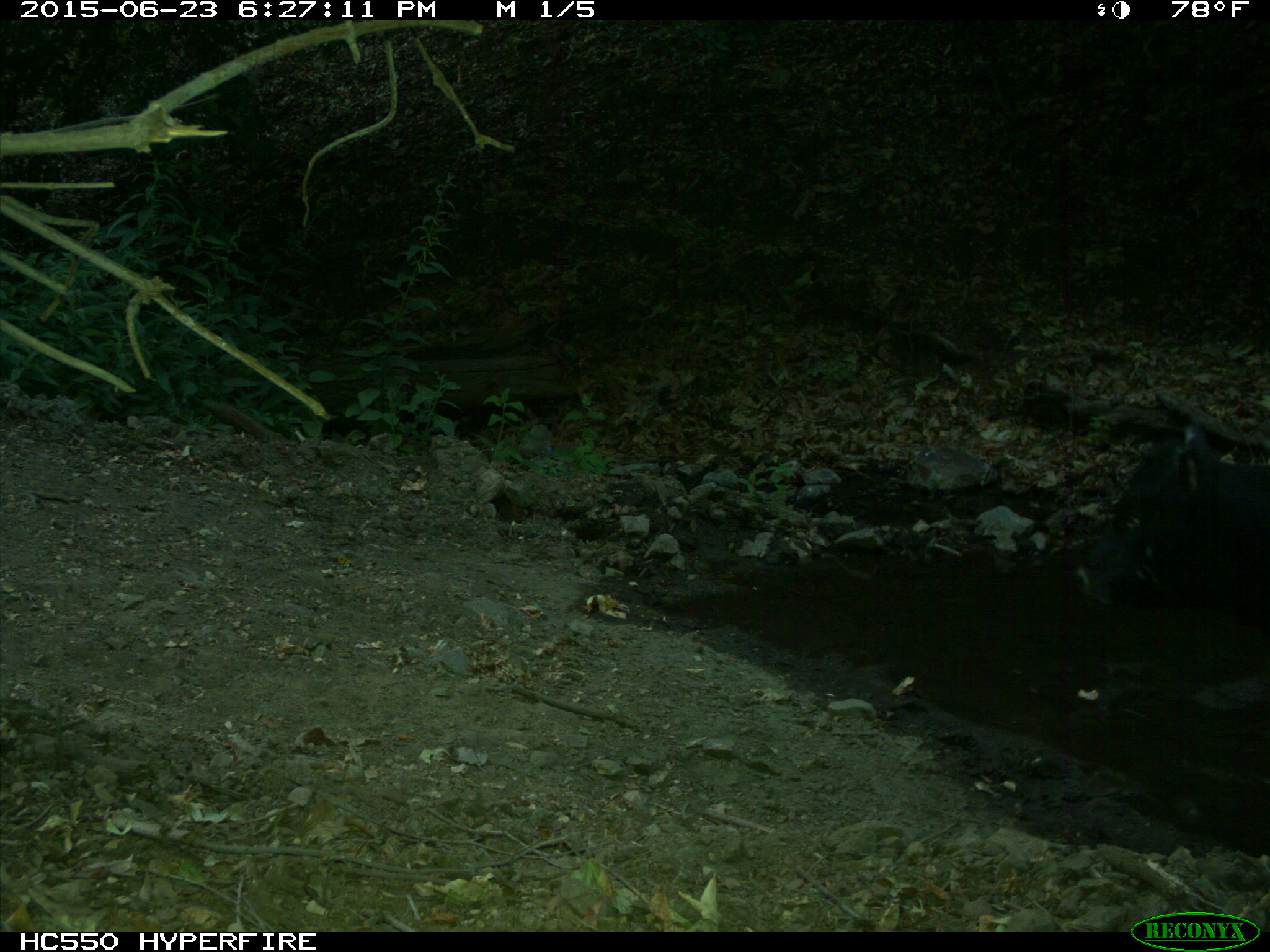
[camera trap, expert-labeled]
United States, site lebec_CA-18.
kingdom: Animalia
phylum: Chordata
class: Mammalia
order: Artiodactyla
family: Bovidae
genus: Bos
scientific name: Bos taurus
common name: domestic cow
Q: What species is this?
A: Bos taurus (domestic cow).